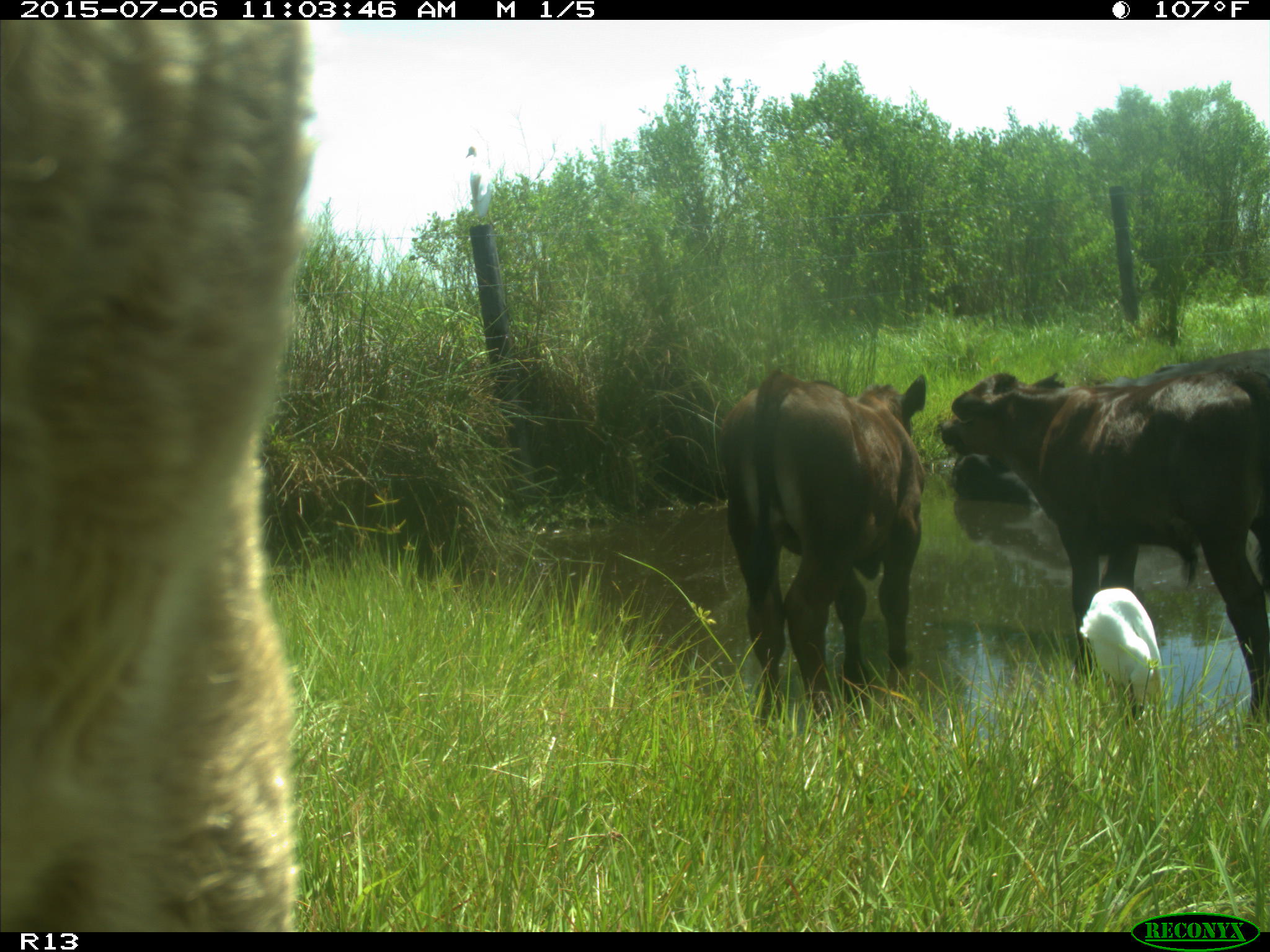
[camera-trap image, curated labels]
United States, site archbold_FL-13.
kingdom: Animalia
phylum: Chordata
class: Mammalia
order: Artiodactyla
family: Bovidae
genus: Bos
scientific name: Bos taurus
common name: domestic cow